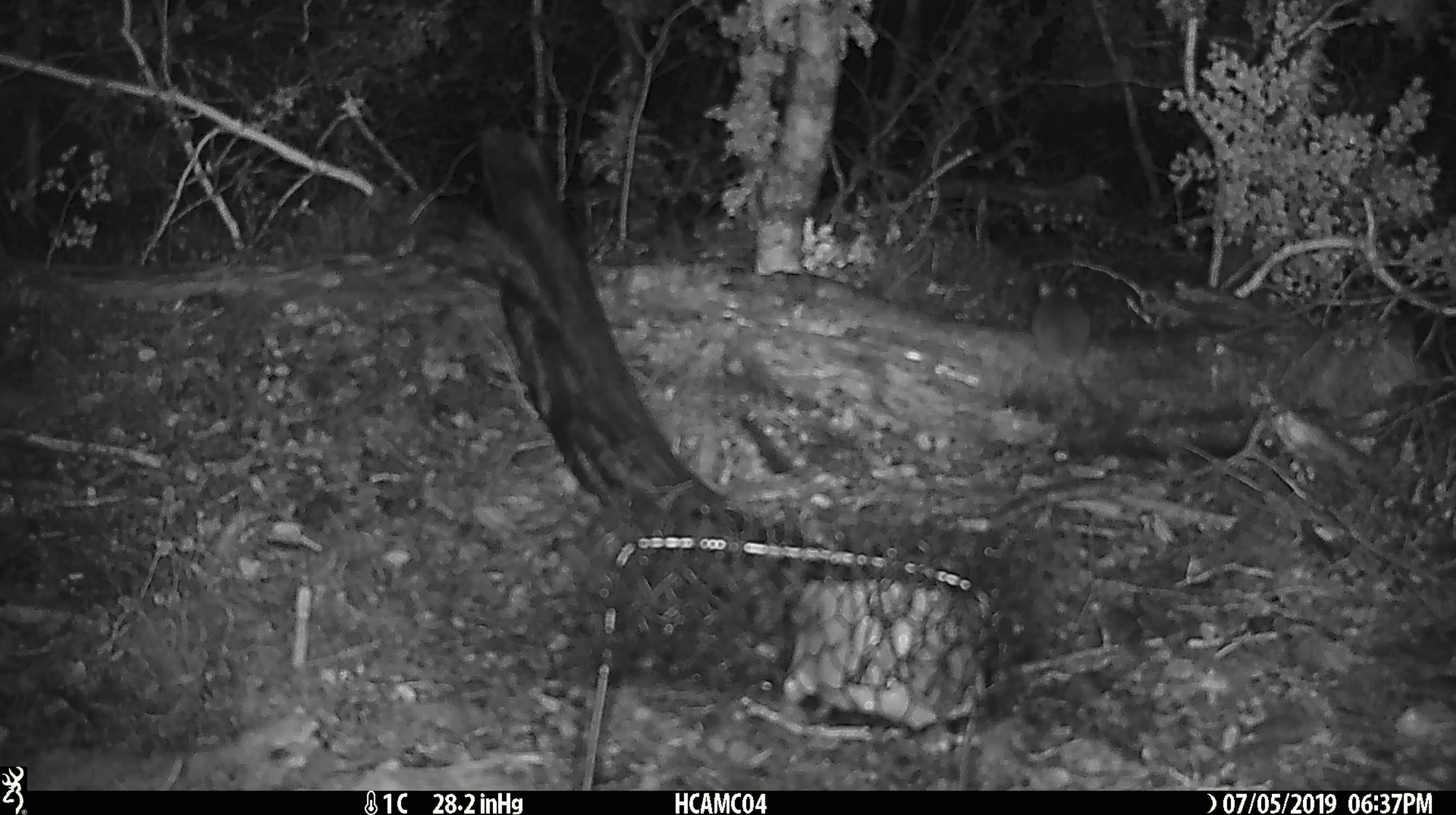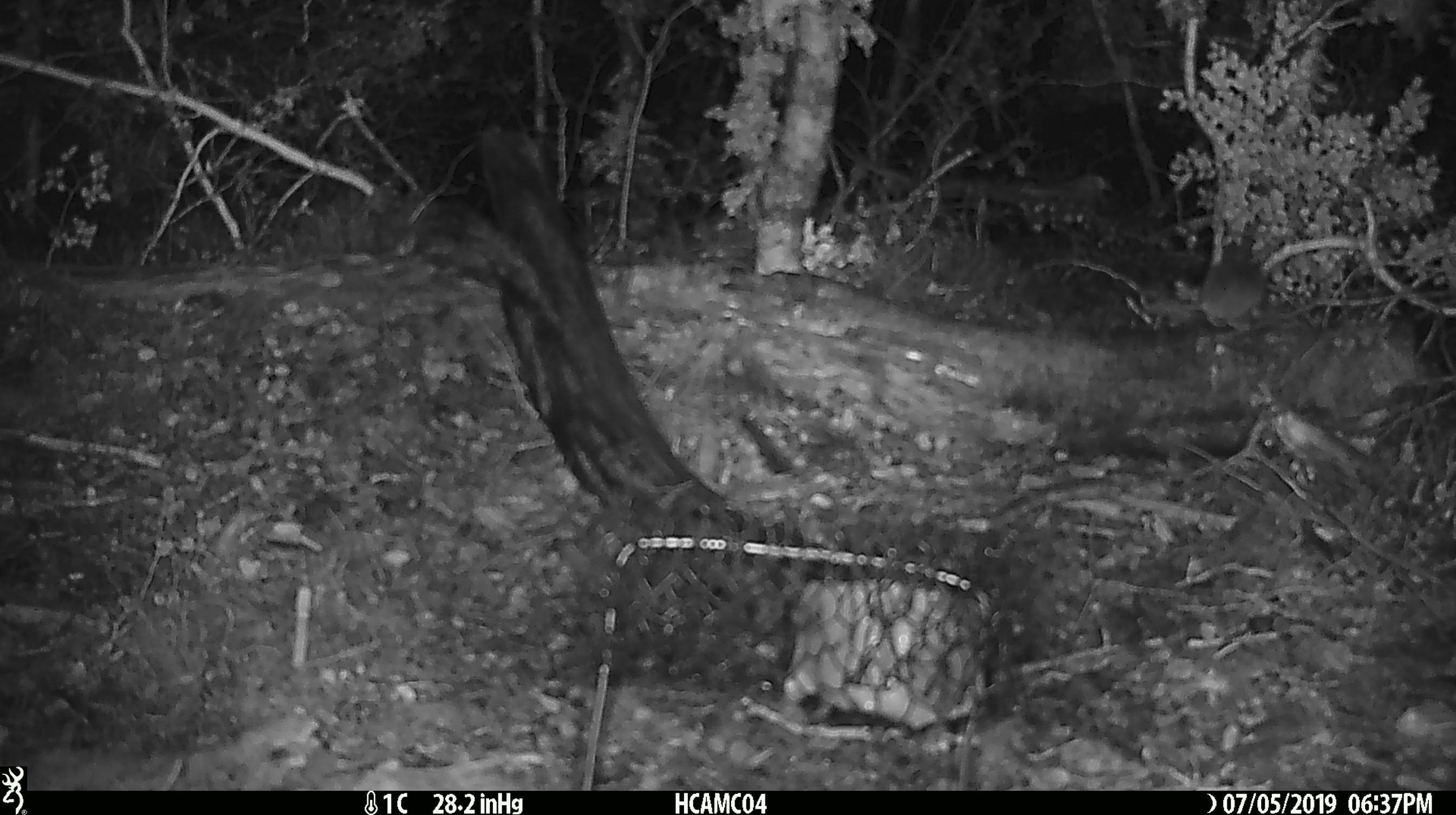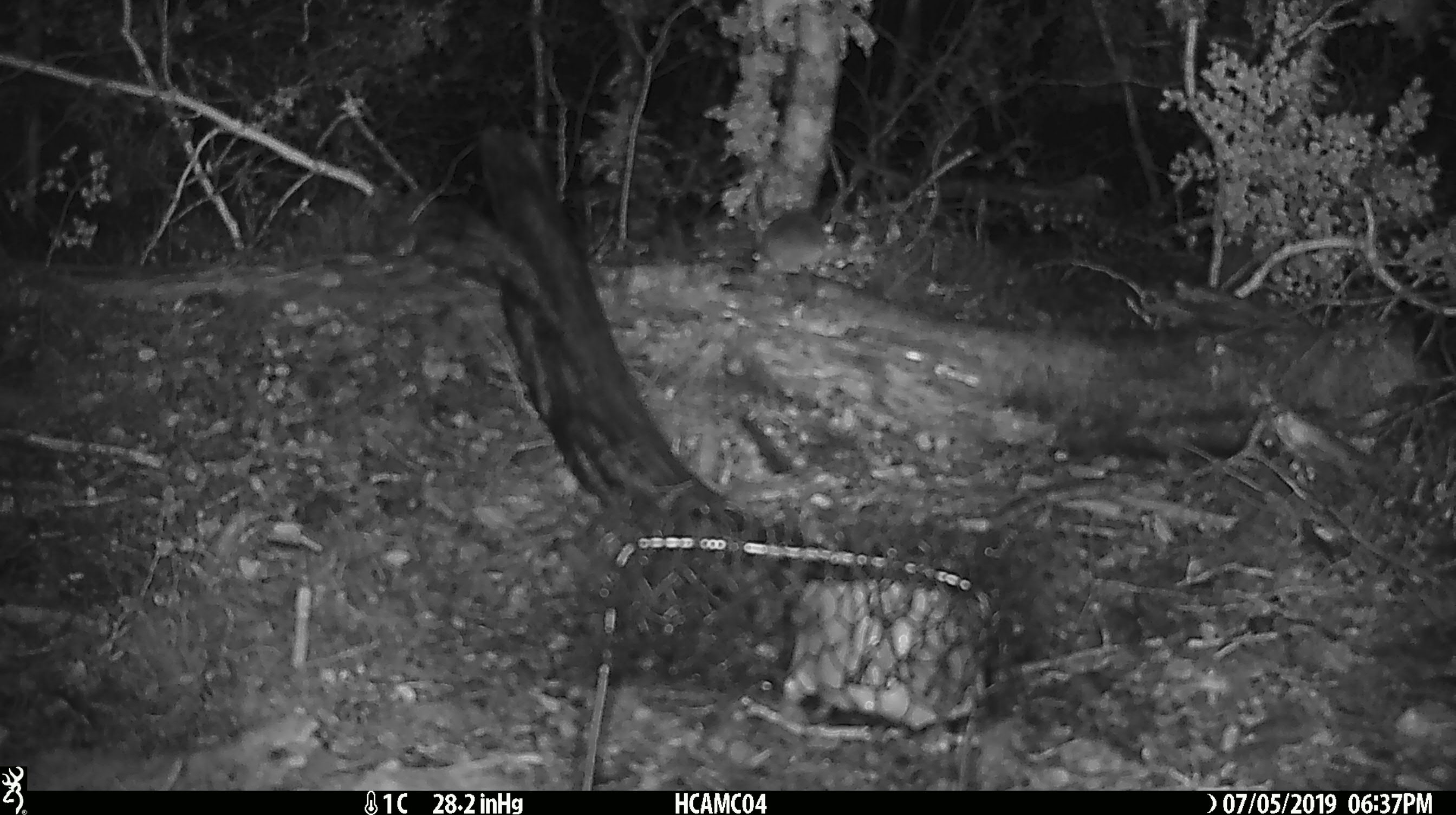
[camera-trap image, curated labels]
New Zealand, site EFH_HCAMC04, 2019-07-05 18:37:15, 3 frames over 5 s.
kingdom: Animalia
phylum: Chordata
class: Mammalia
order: Rodentia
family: Muridae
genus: Mus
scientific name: Mus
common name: mouse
Mouse (Mus).